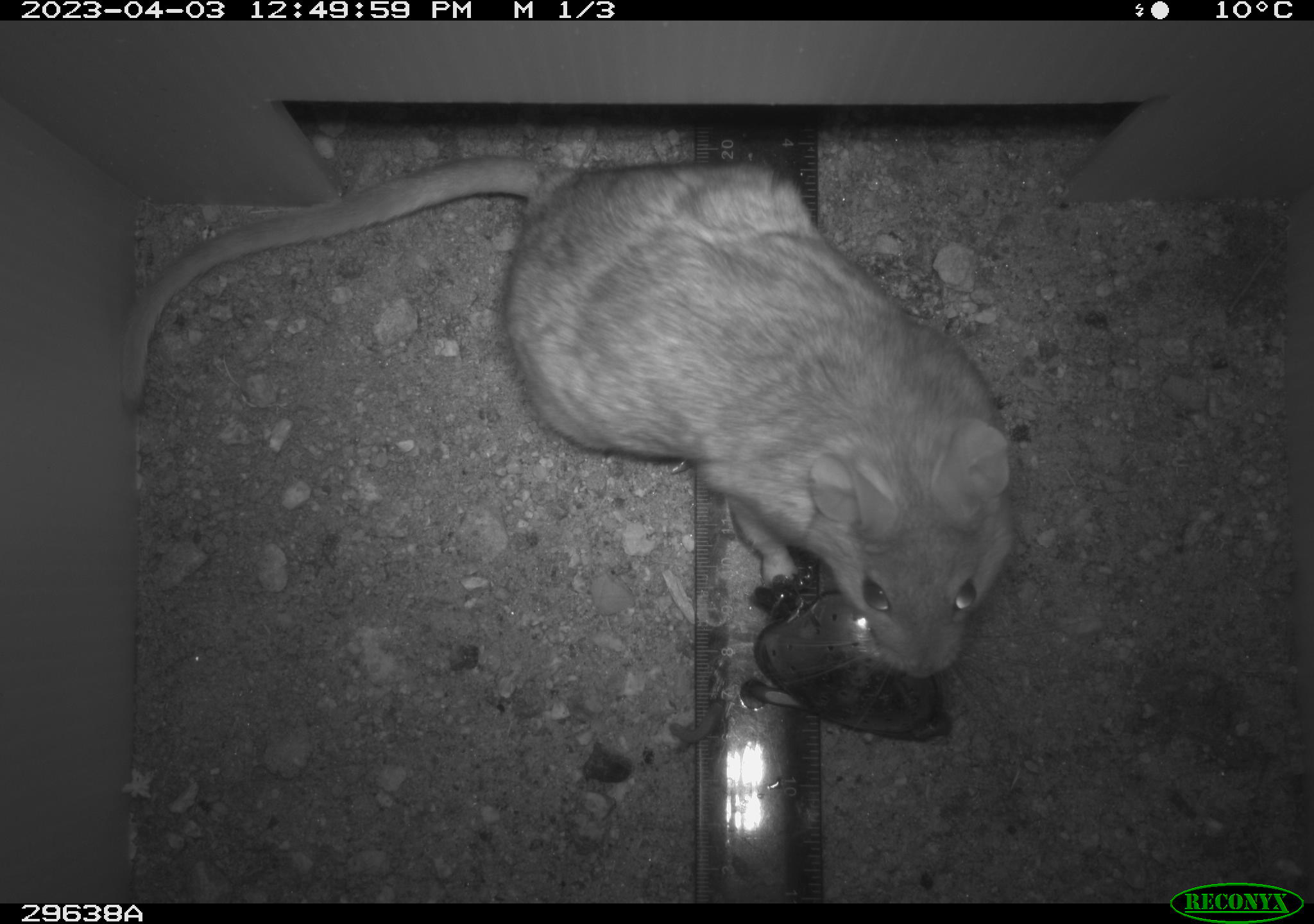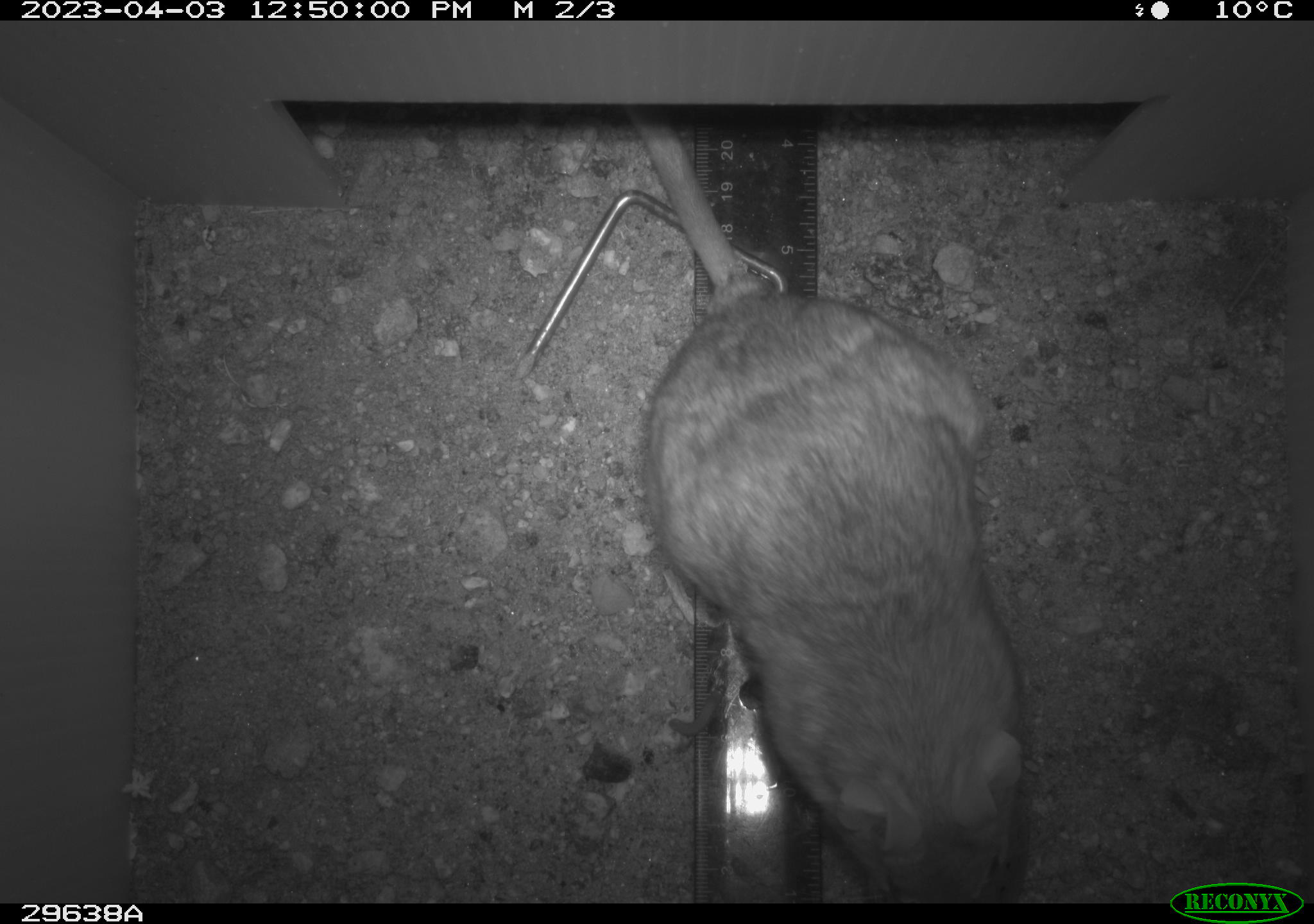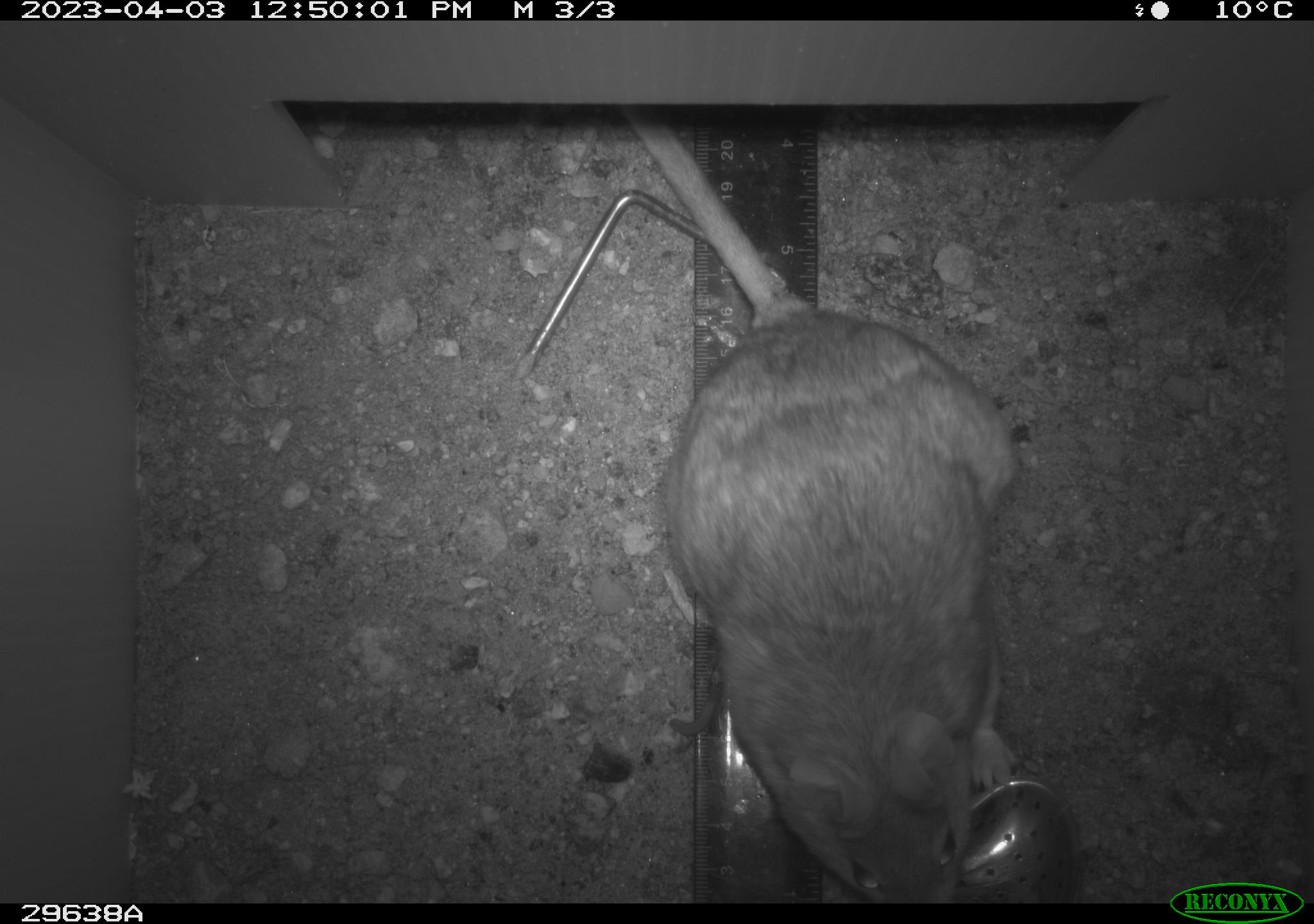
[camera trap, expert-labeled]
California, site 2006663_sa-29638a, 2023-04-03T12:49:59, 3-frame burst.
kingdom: Animalia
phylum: Chordata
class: Mammalia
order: Rodentia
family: Cricetidae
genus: Neotoma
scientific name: Neotoma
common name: pack rat or woodrat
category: neotoma species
Neotoma species (pack rat or woodrat) (Neotoma).